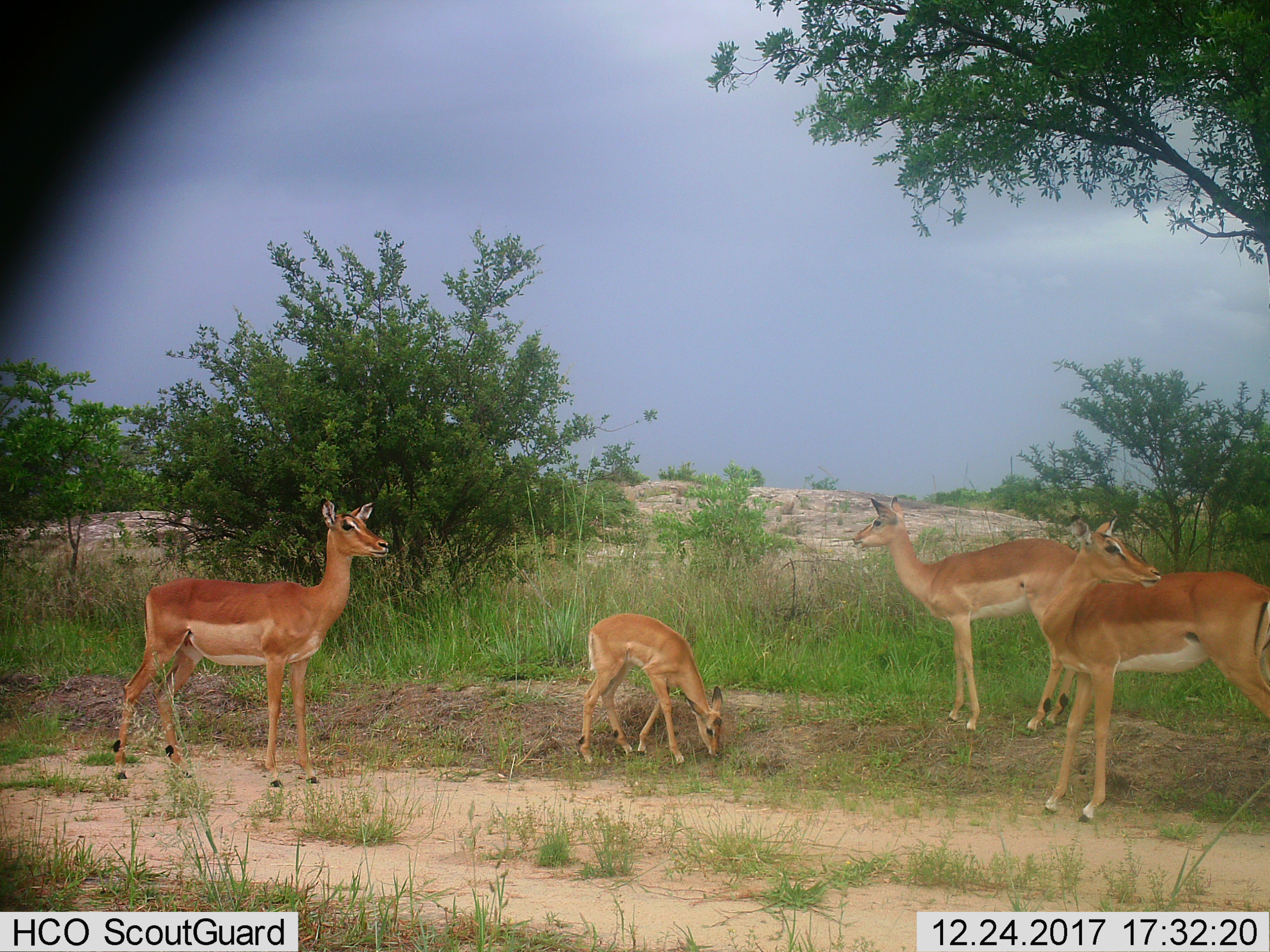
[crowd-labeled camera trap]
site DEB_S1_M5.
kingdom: Animalia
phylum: Chordata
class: Mammalia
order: Artiodactyla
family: Bovidae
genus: Aepyceros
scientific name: Aepyceros melampus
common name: impala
Impala (Aepyceros melampus), count 4. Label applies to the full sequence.